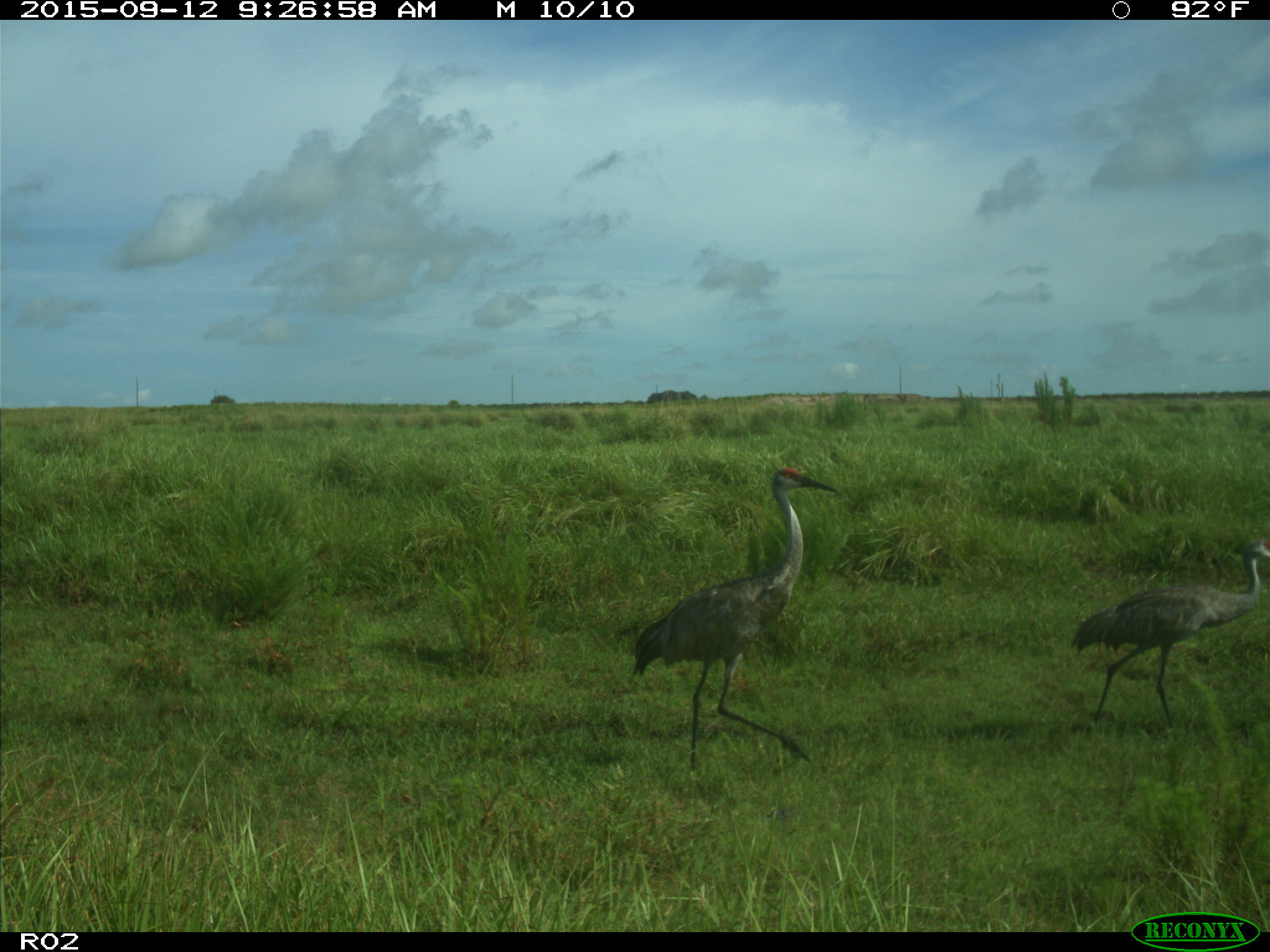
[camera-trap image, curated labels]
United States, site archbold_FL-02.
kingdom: Animalia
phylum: Chordata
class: Aves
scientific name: Aves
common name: birds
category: unidentified bird